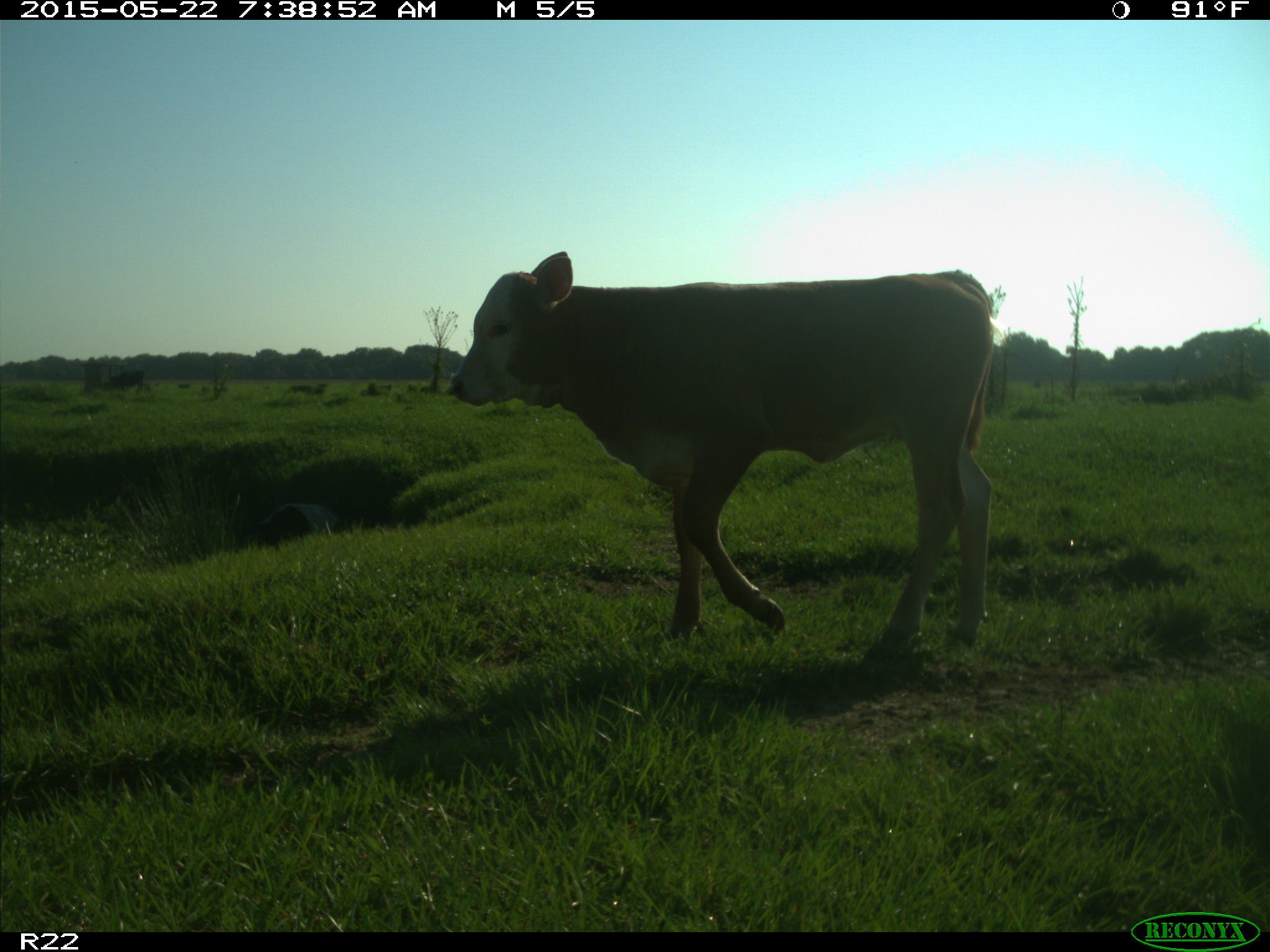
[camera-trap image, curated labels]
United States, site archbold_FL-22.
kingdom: Animalia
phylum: Chordata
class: Mammalia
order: Artiodactyla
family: Bovidae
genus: Bos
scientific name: Bos taurus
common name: domestic cow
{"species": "Bos taurus (domestic cow)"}